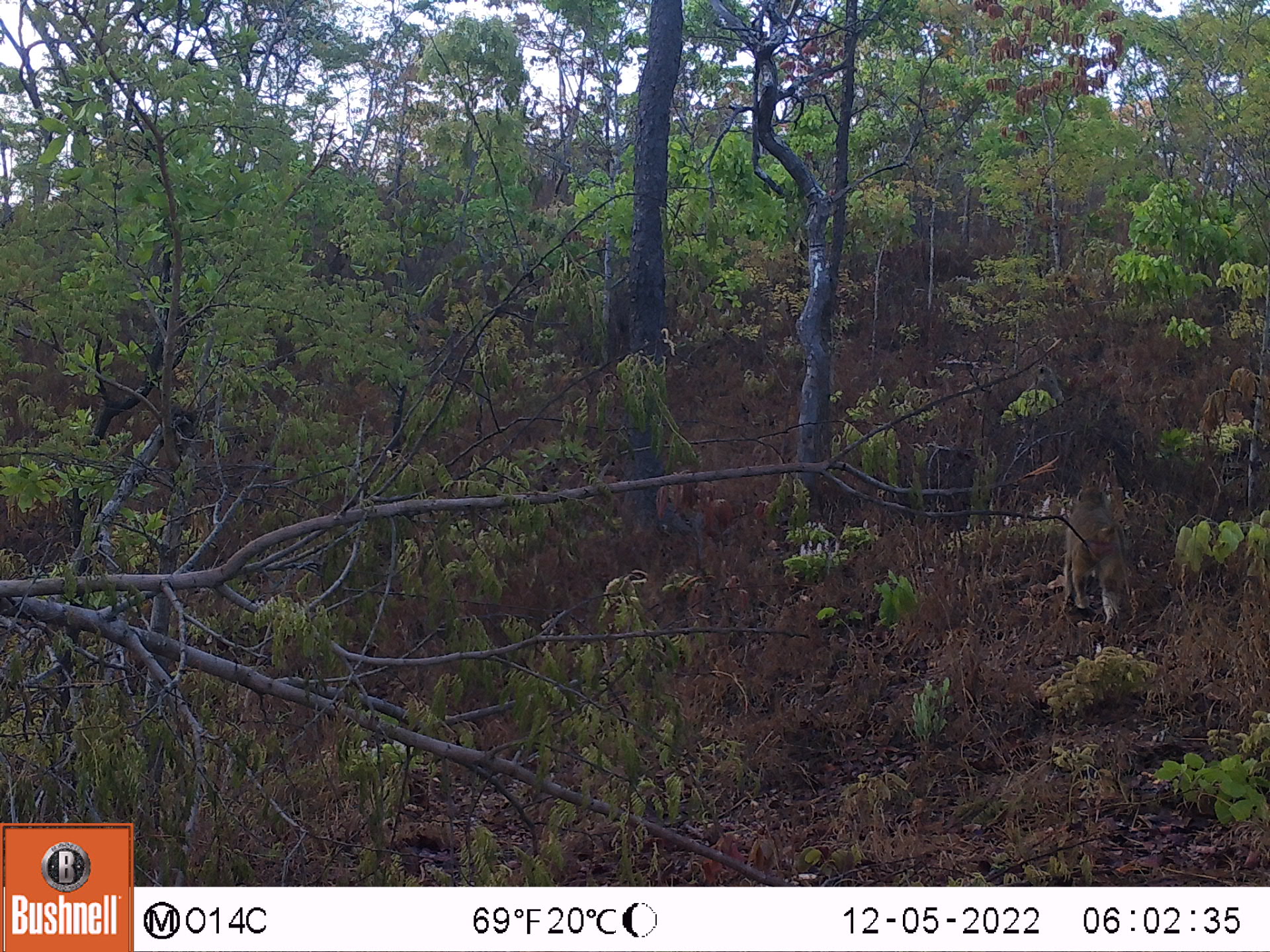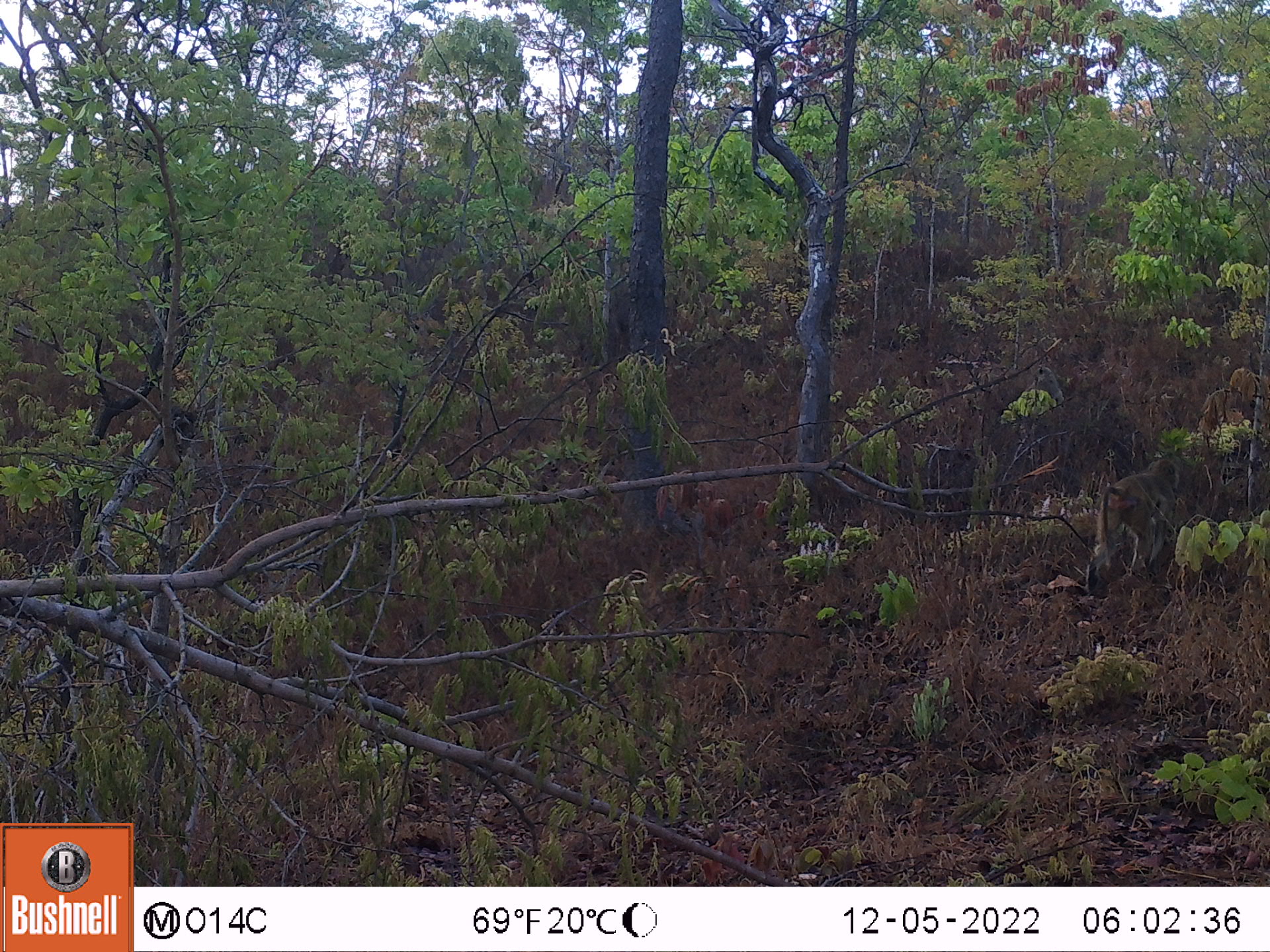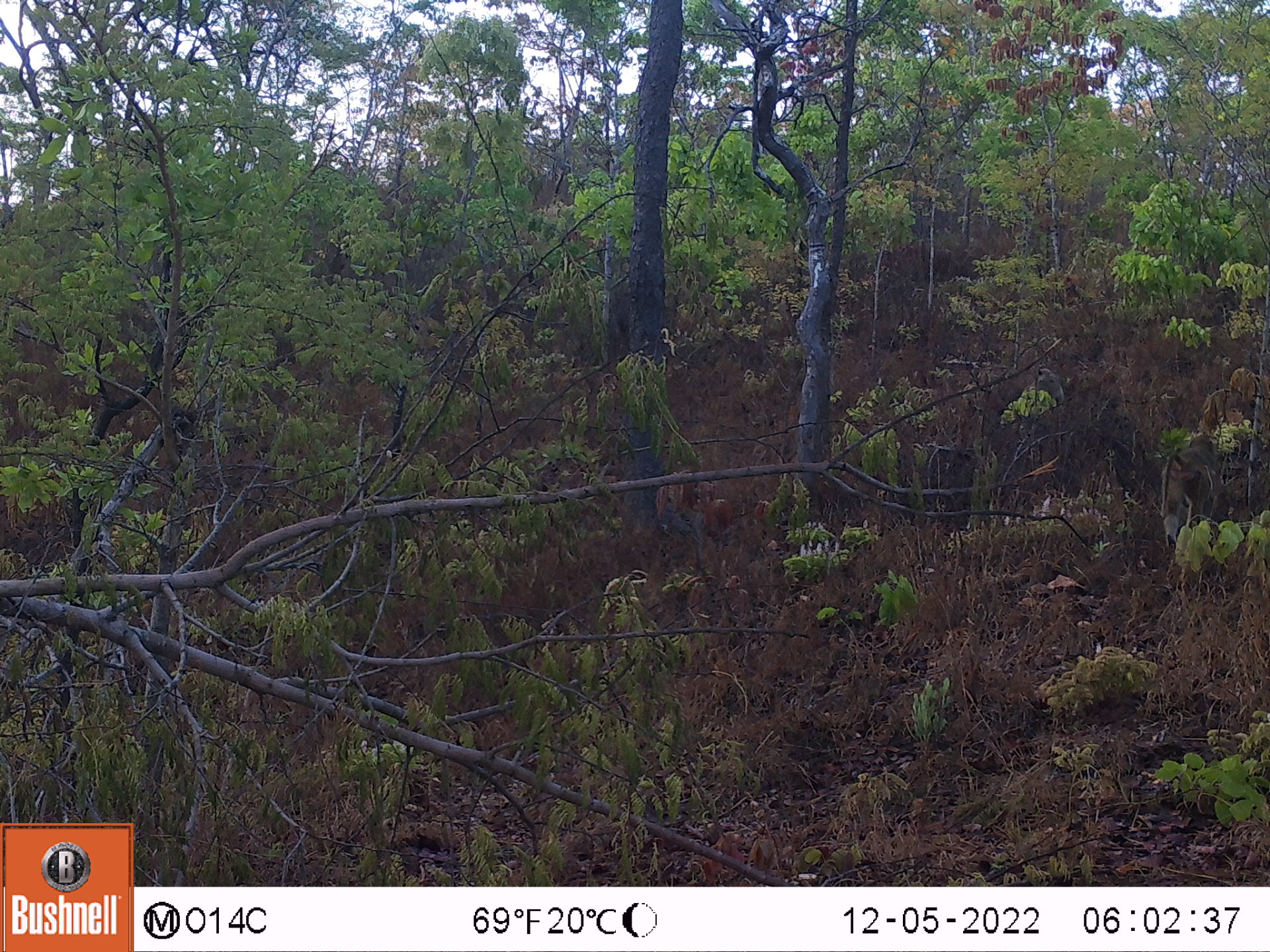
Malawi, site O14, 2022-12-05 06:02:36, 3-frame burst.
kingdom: Animalia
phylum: Chordata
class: Mammalia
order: Primates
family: Cercopithecidae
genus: Papio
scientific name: Papio cynocephalus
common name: yellow baboon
Yellow baboon (Papio cynocephalus), count 1.